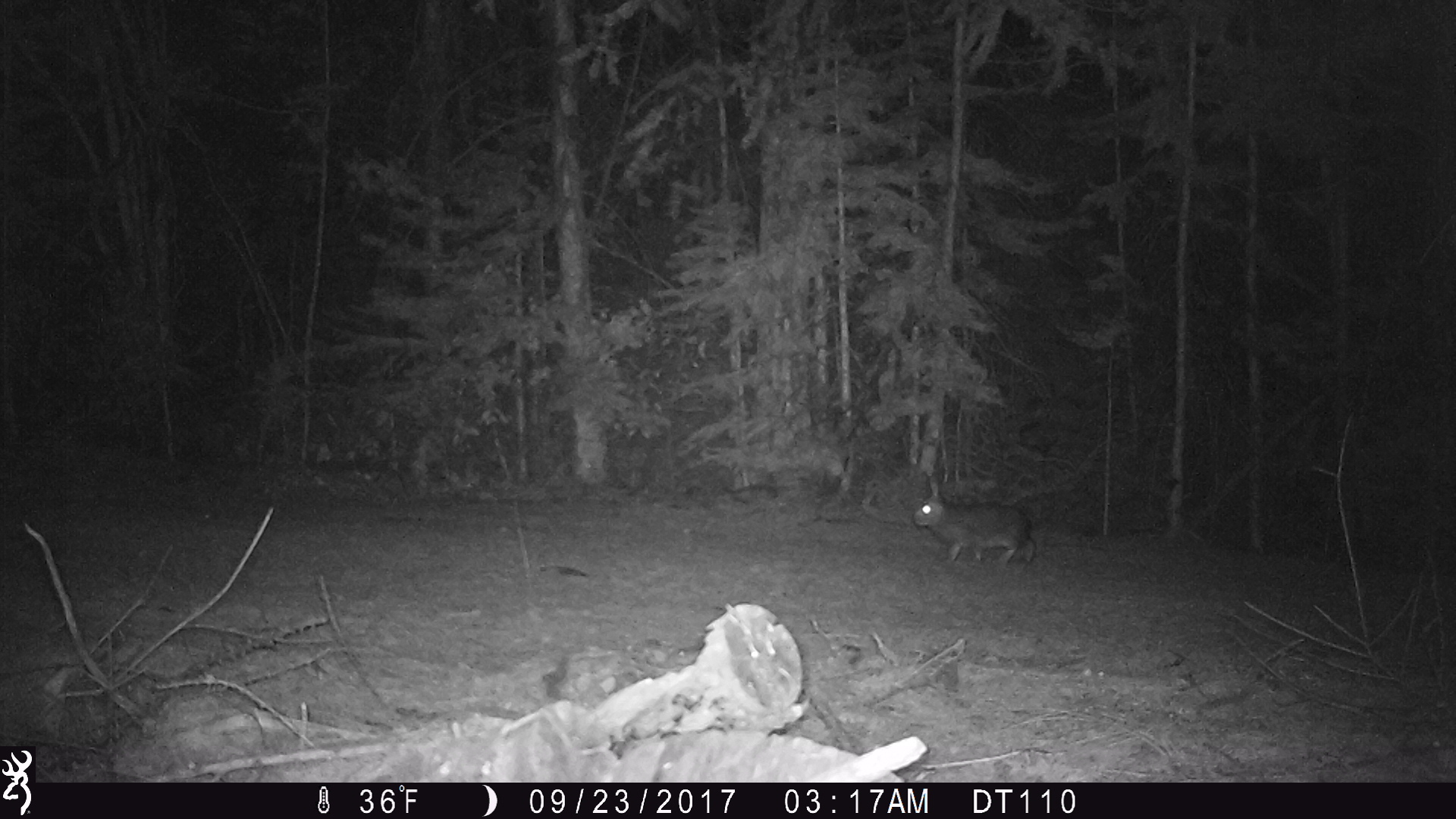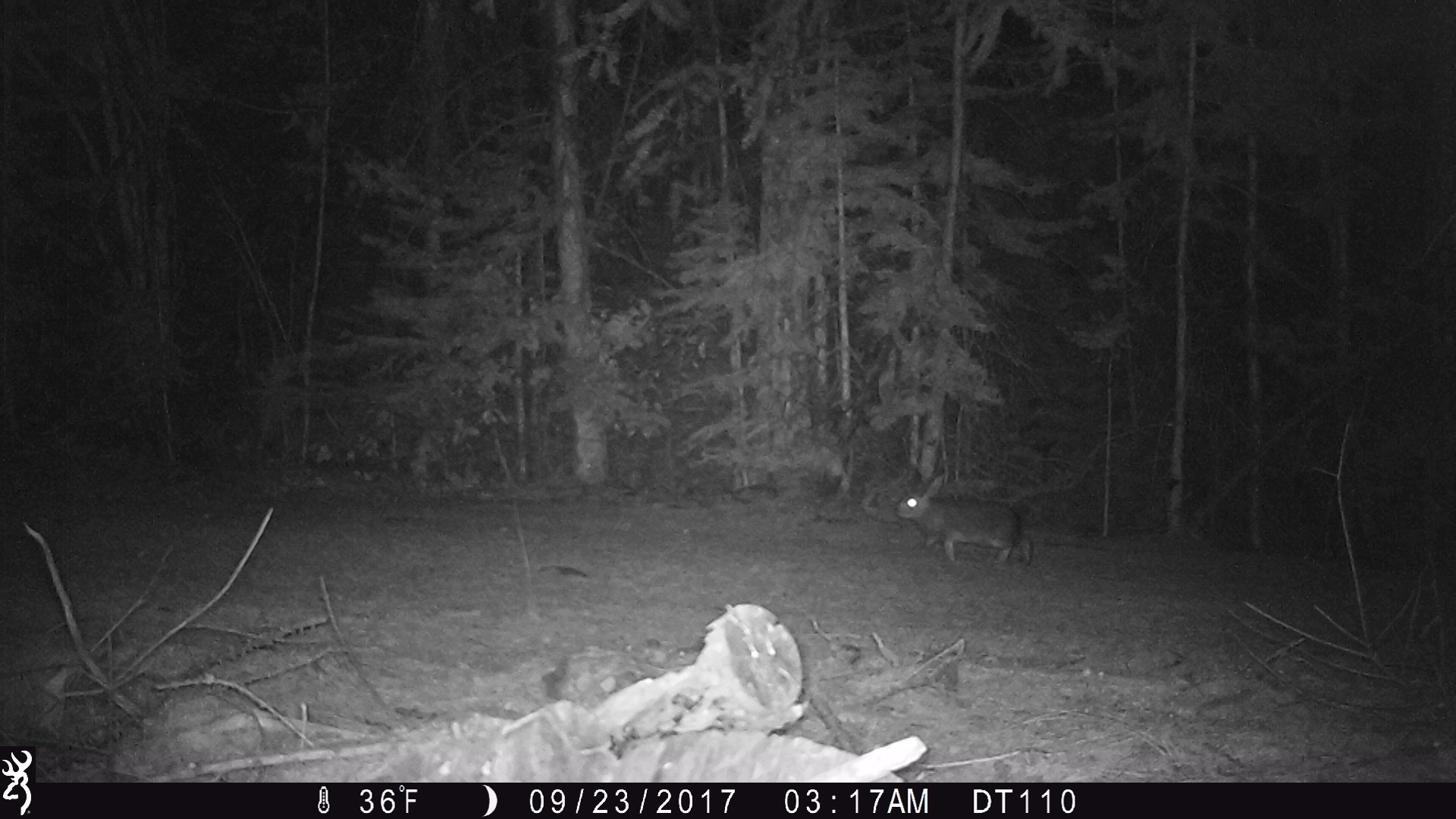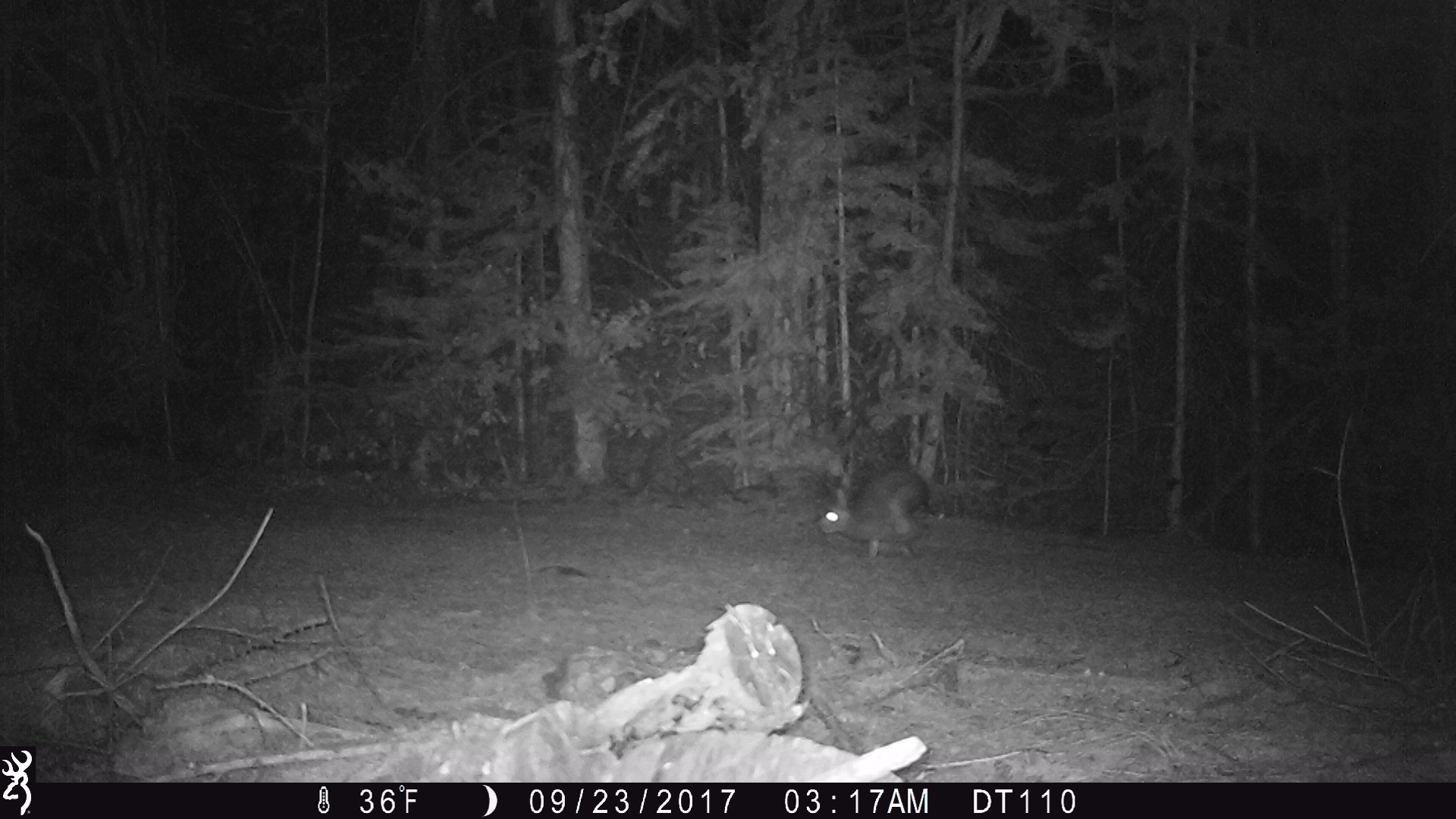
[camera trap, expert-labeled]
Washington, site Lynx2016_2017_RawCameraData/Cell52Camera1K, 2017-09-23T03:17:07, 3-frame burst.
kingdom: Animalia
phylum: Chordata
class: Mammalia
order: Lagomorpha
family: Leporidae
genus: Lepus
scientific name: Lepus americanus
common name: snowshoe hare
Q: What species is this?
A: Lepus americanus (snowshoe hare).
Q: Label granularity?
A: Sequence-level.